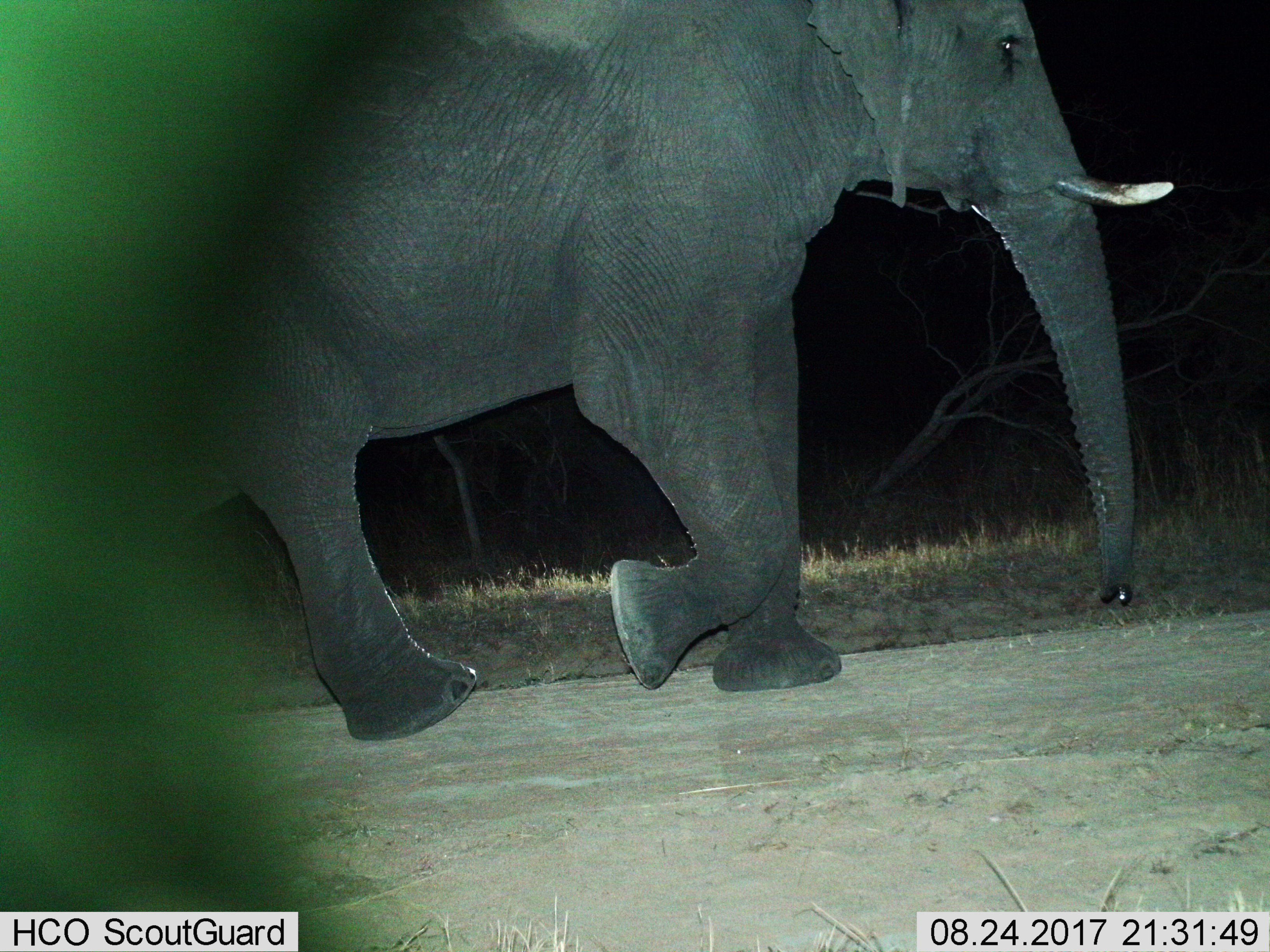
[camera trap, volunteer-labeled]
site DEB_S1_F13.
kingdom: Animalia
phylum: Chordata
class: Mammalia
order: Proboscidea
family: Elephantidae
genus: Loxodonta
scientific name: Loxodonta africana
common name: african bush elephant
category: elephant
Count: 1.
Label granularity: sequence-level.